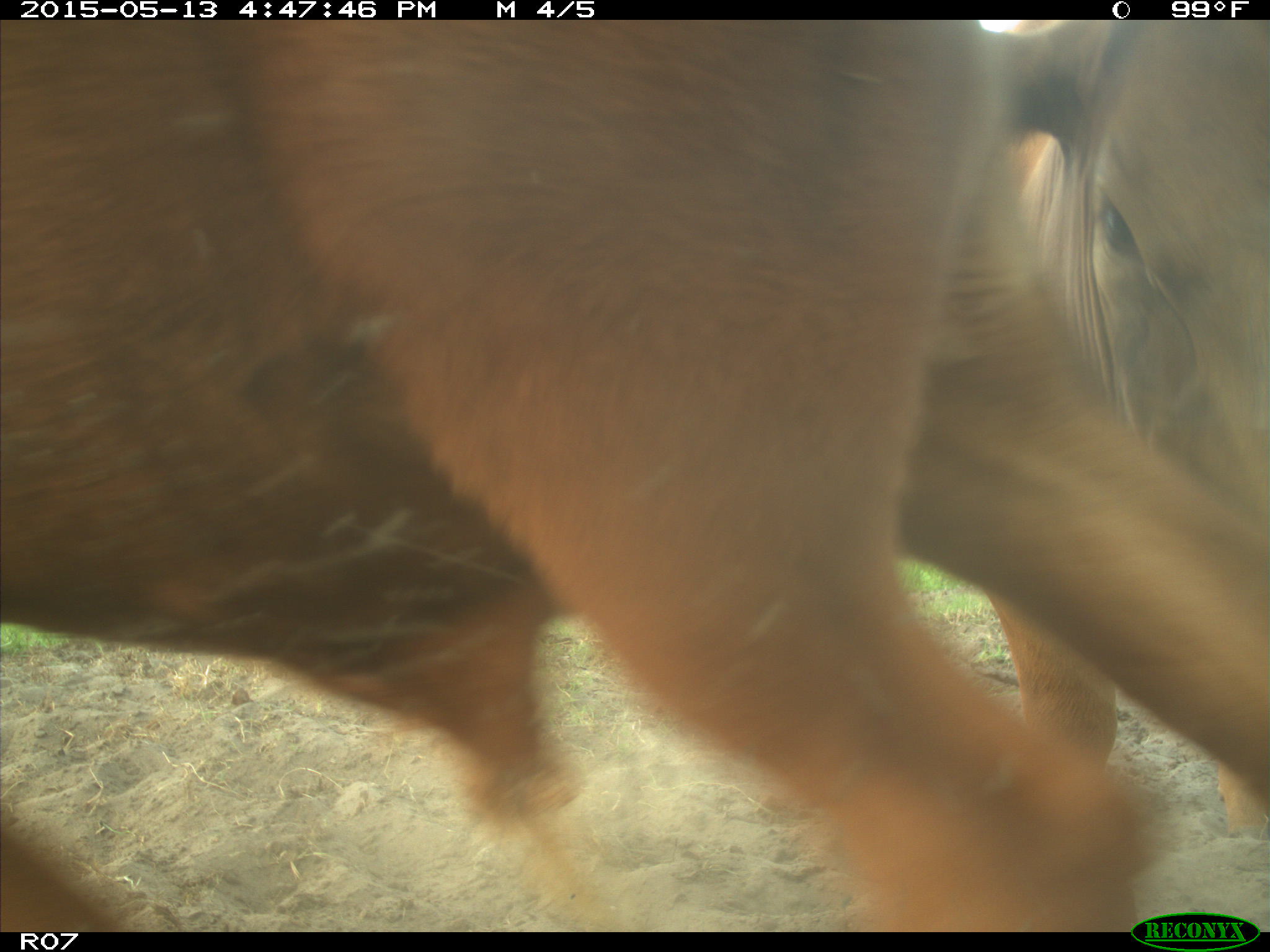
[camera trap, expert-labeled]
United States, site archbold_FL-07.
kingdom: Animalia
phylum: Chordata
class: Mammalia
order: Artiodactyla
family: Bovidae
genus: Bos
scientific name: Bos taurus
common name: domestic cow